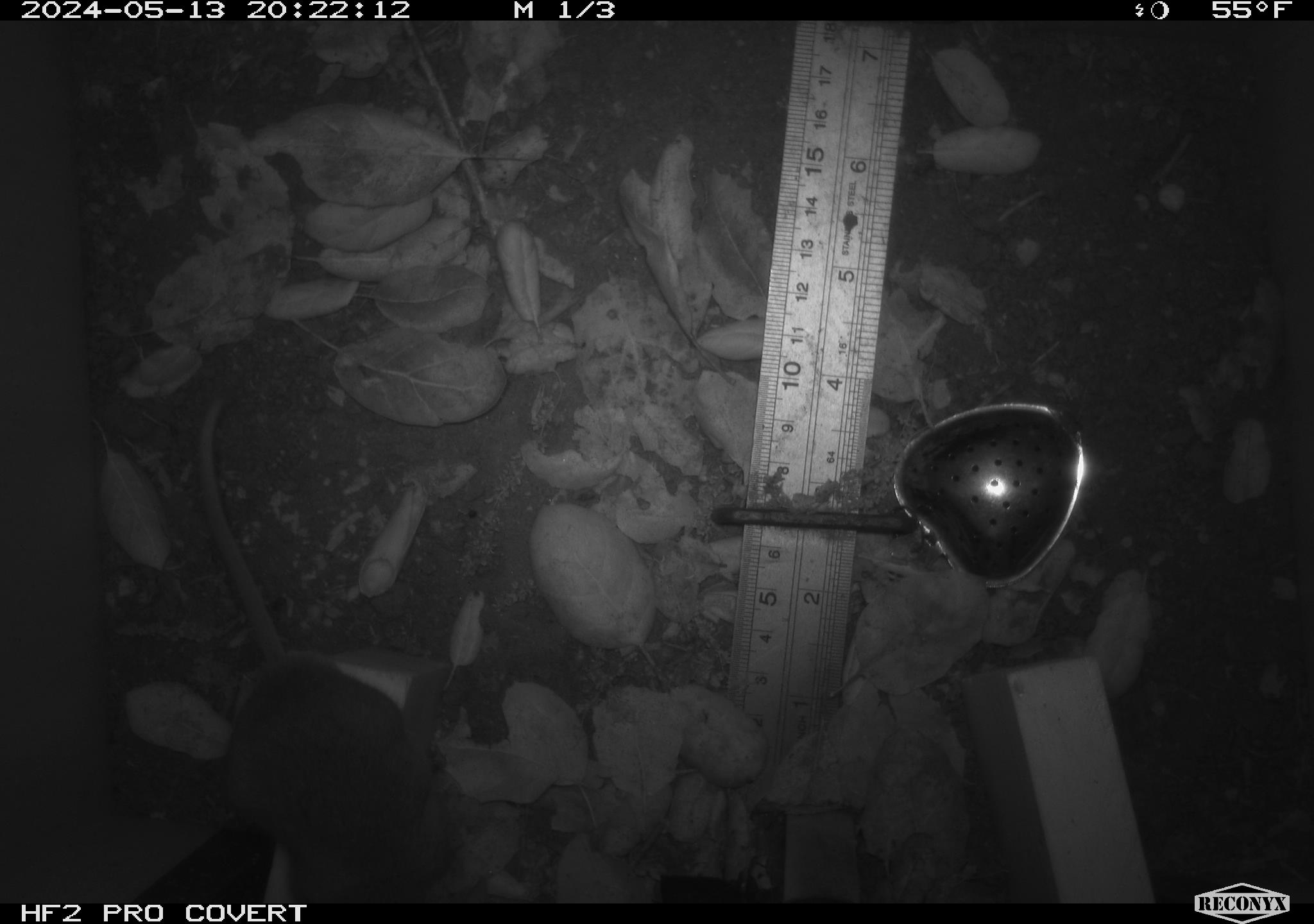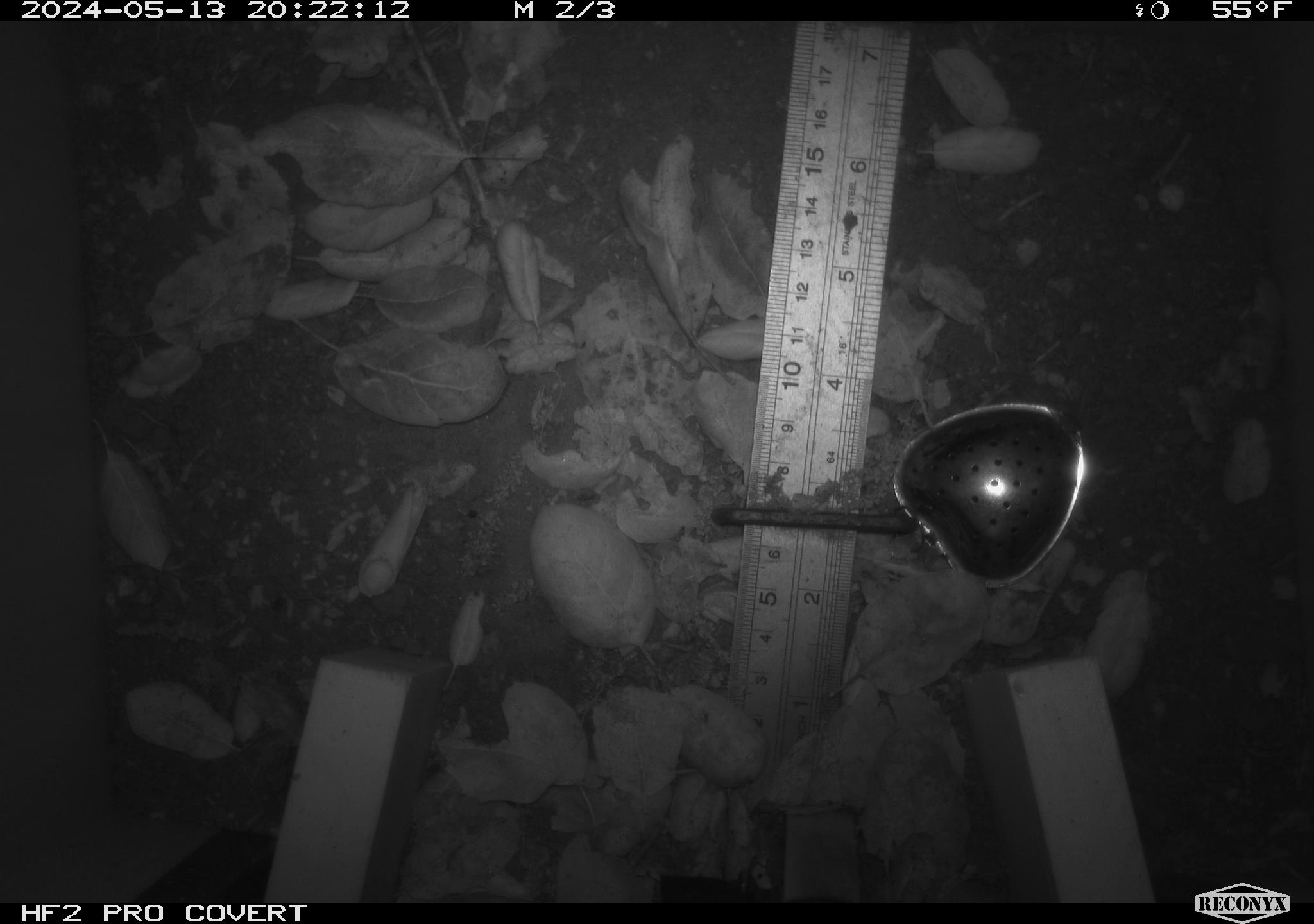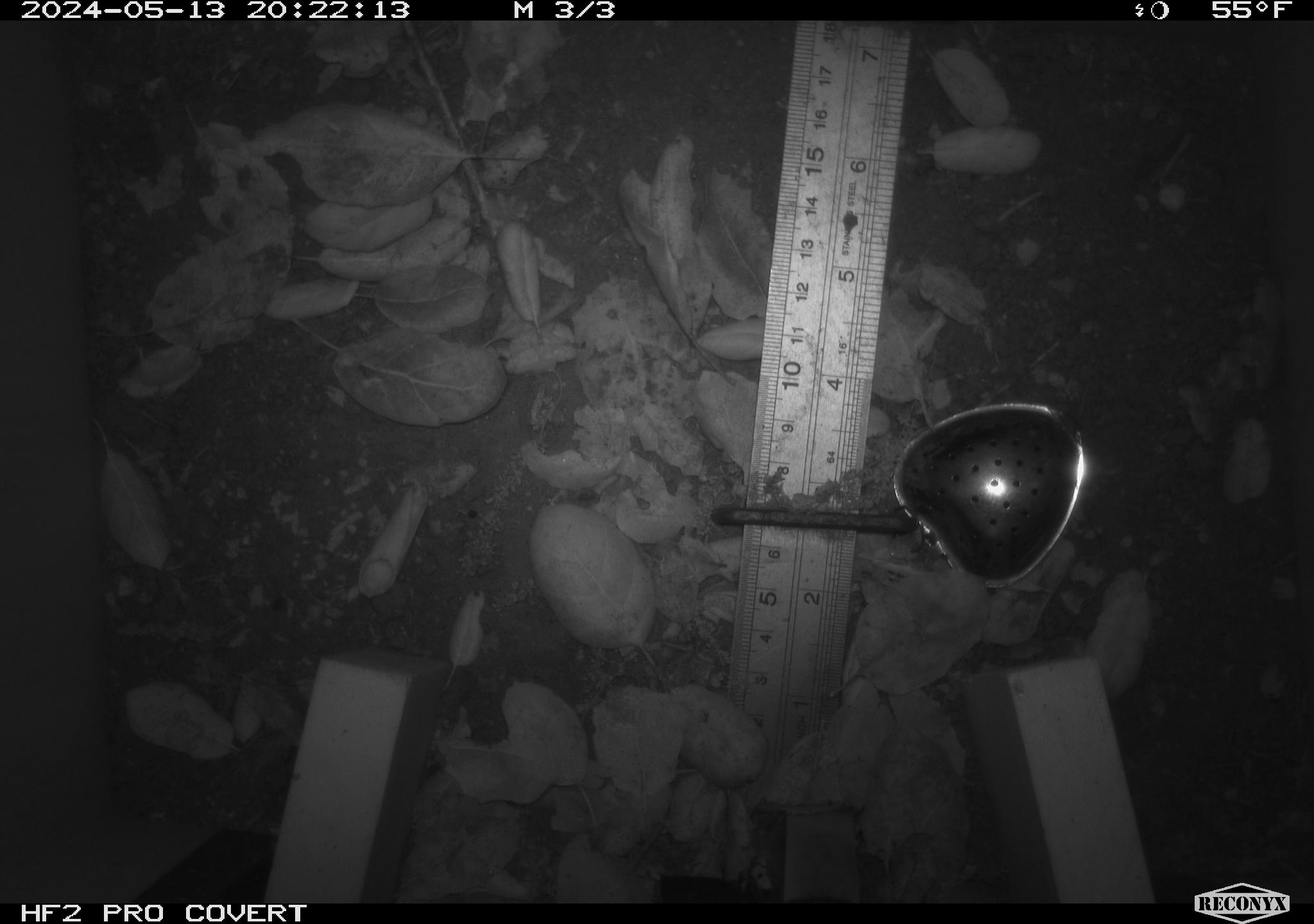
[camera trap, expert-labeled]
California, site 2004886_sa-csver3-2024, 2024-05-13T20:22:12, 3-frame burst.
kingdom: Animalia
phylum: Chordata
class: Mammalia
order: Rodentia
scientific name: Rodentia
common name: rodent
Rodent (Rodentia).